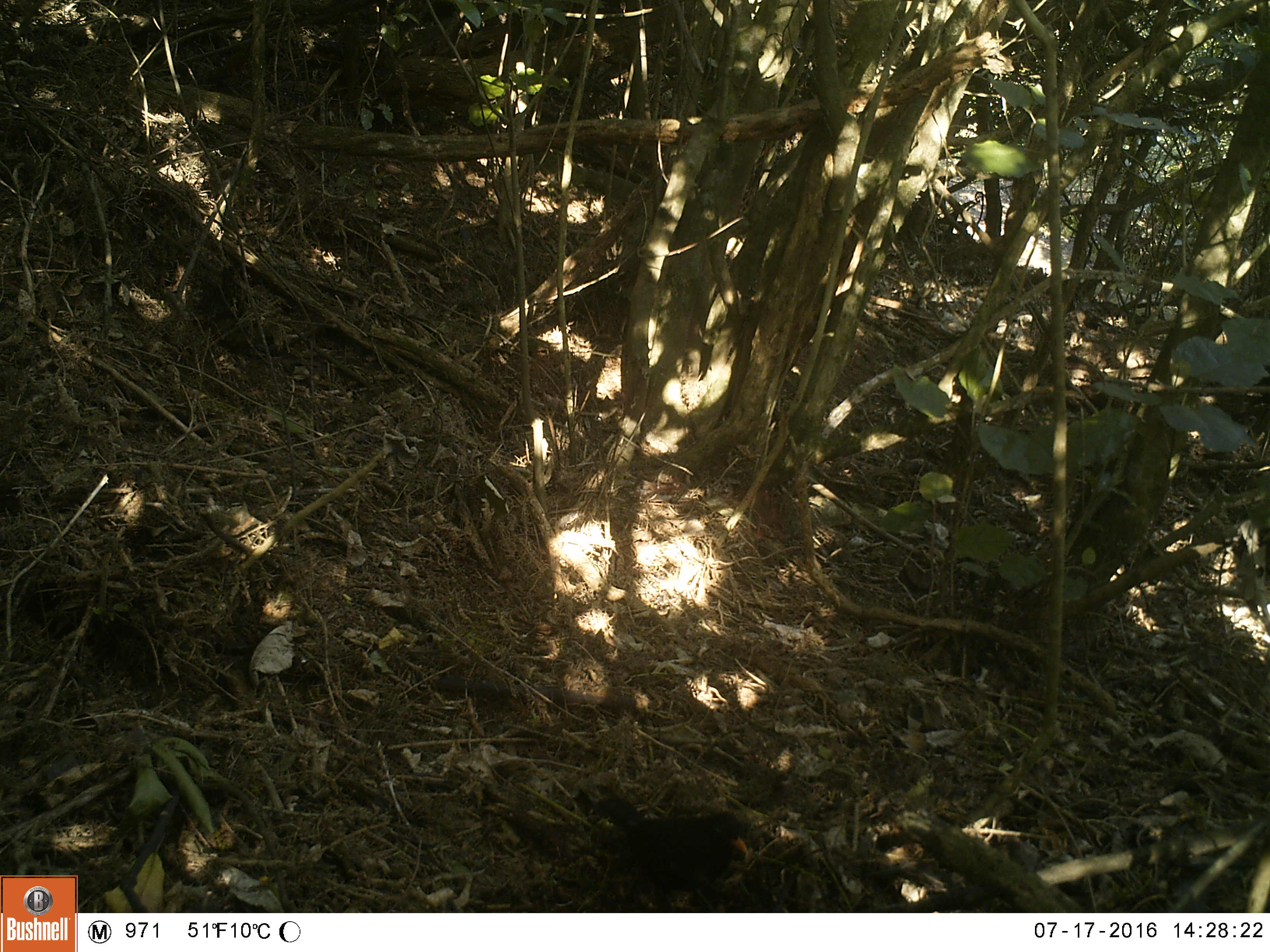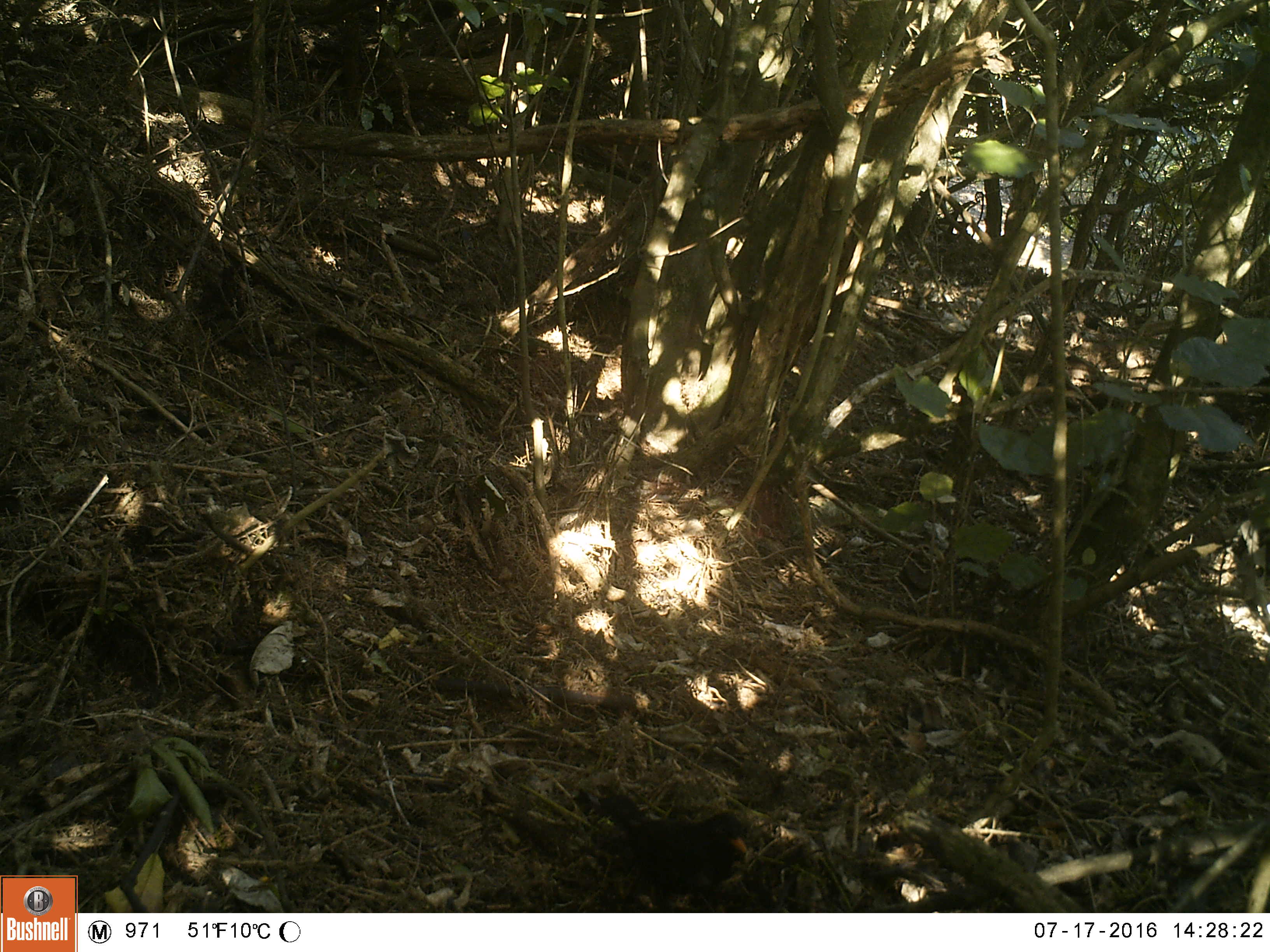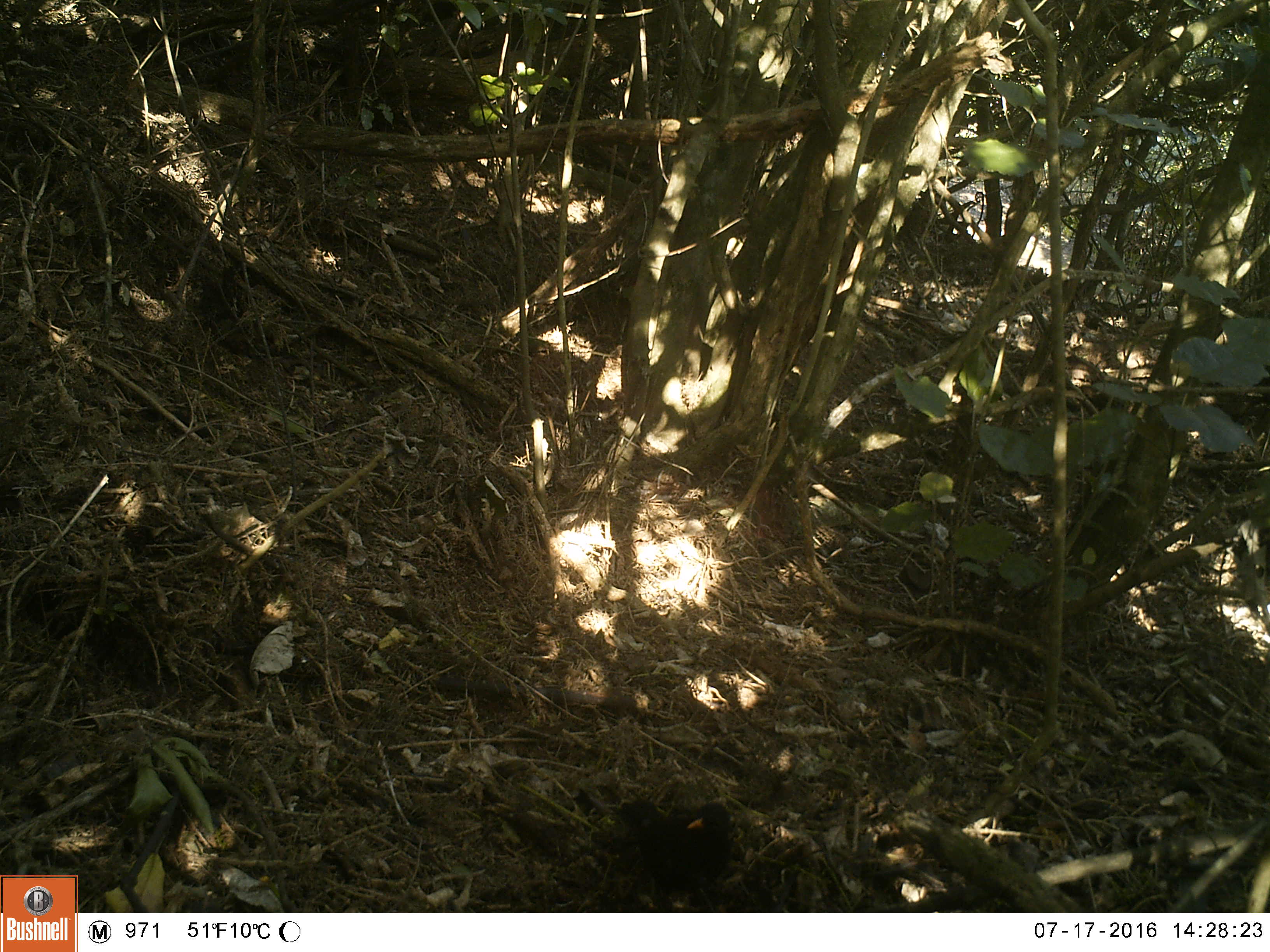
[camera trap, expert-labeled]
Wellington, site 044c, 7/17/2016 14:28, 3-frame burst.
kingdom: Animalia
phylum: Chordata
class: Aves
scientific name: Aves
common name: bird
Bird (Aves).